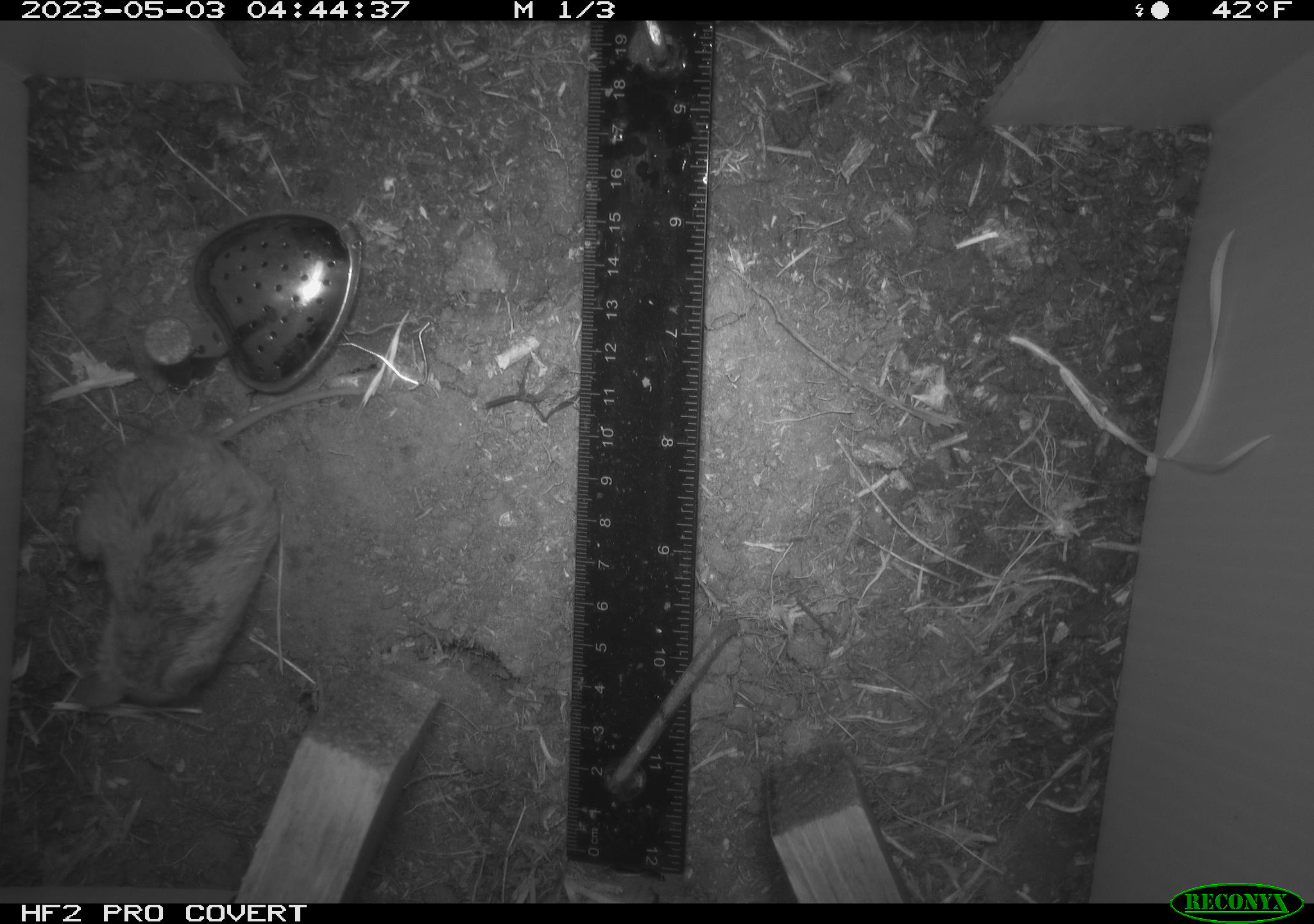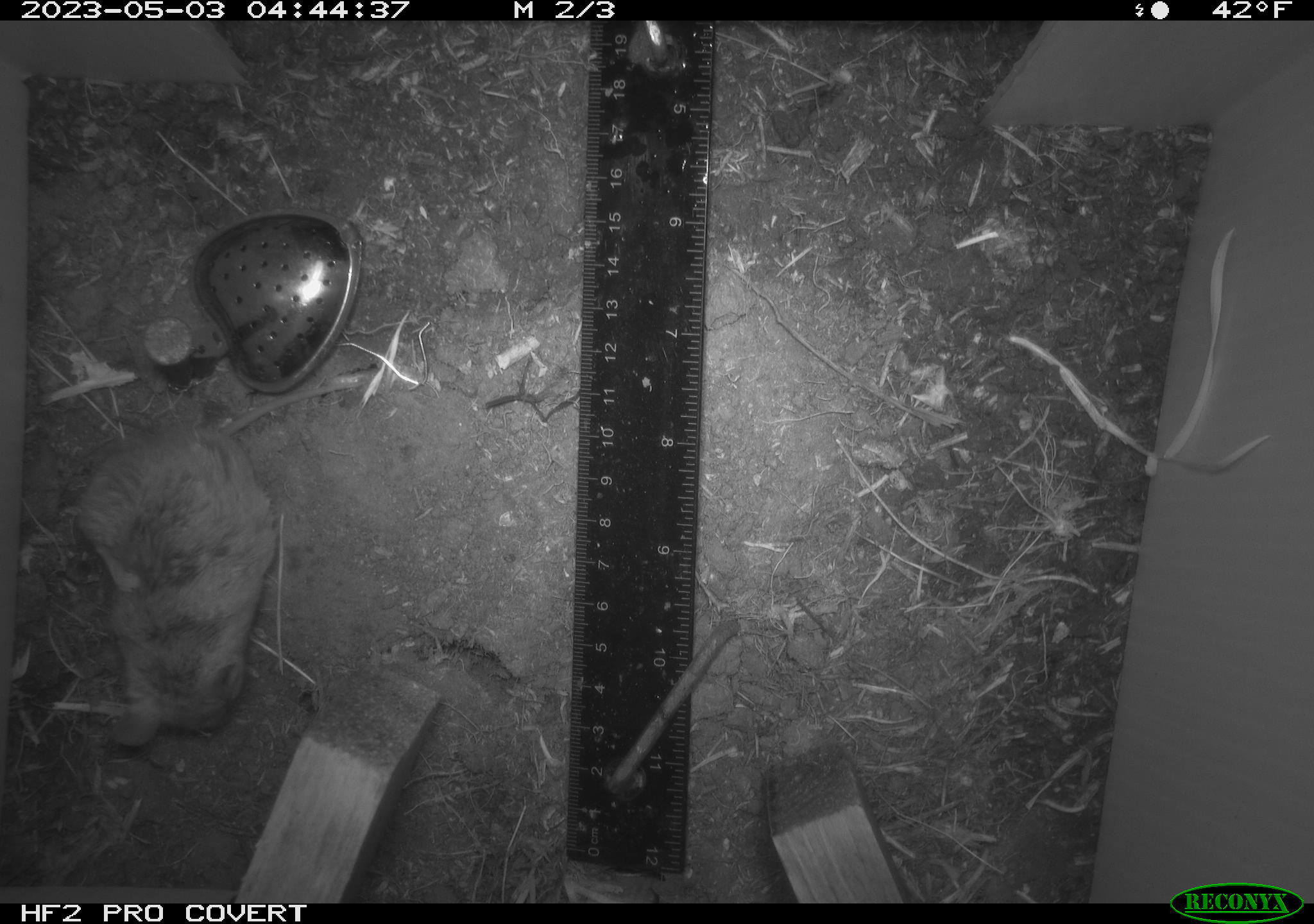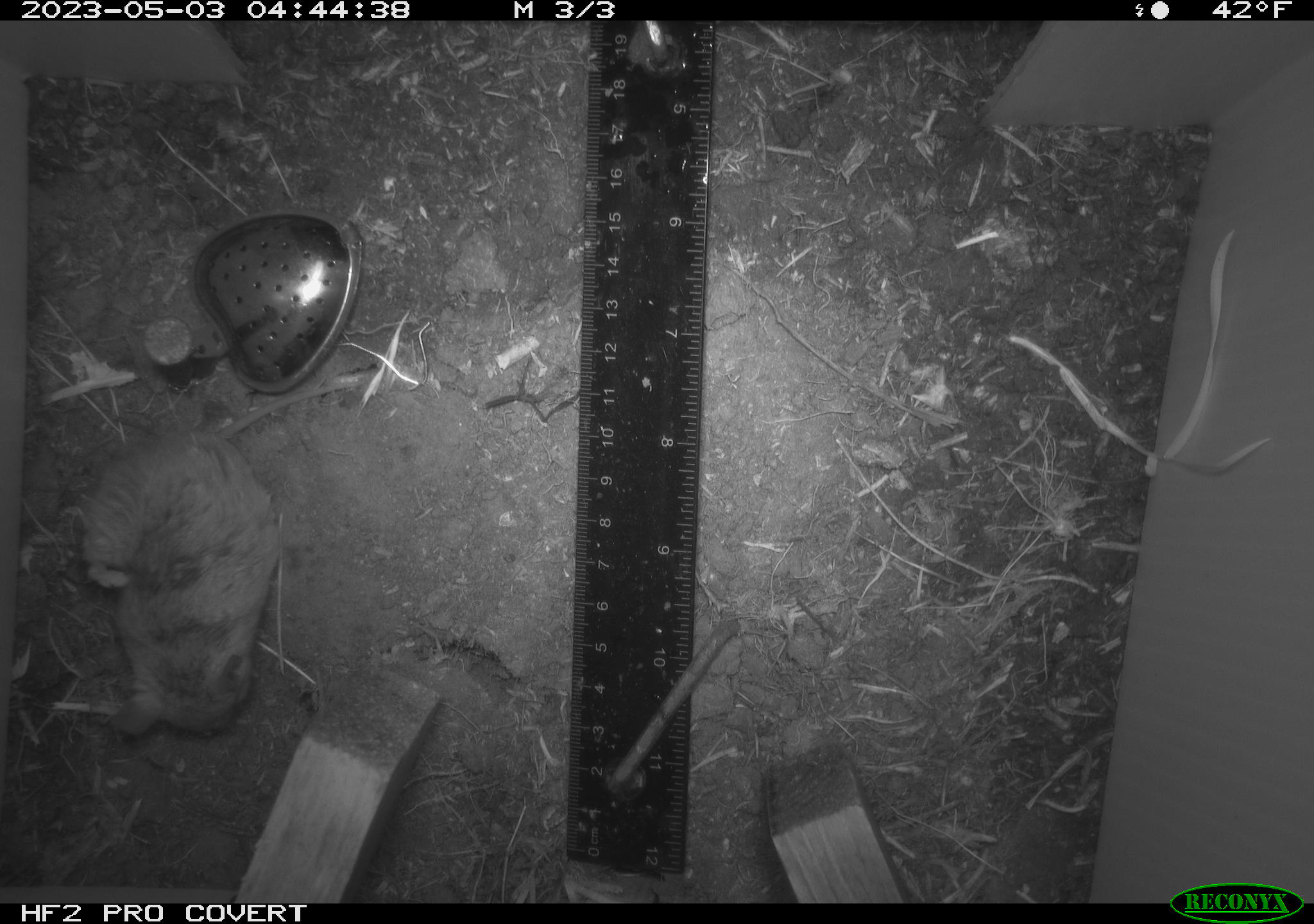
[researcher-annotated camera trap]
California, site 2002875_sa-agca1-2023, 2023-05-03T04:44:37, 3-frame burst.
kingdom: Animalia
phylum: Chordata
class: Mammalia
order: Rodentia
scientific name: Rodentia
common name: mouse species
Mouse species (Rodentia).